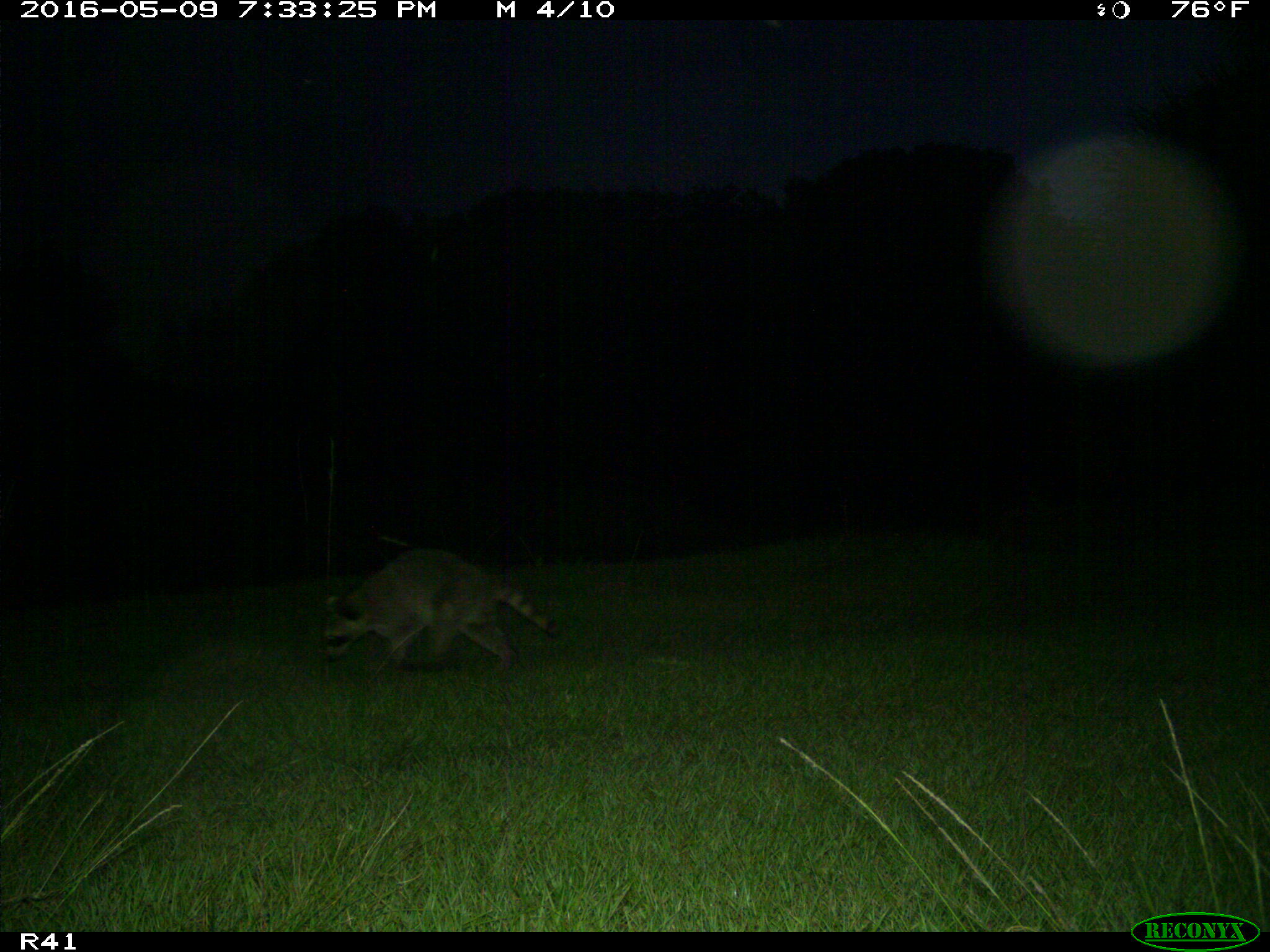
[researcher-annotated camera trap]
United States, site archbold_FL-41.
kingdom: Animalia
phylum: Chordata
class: Mammalia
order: Carnivora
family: Procyonidae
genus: Procyon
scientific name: Procyon lotor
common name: common raccoon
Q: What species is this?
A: Procyon lotor (common raccoon).